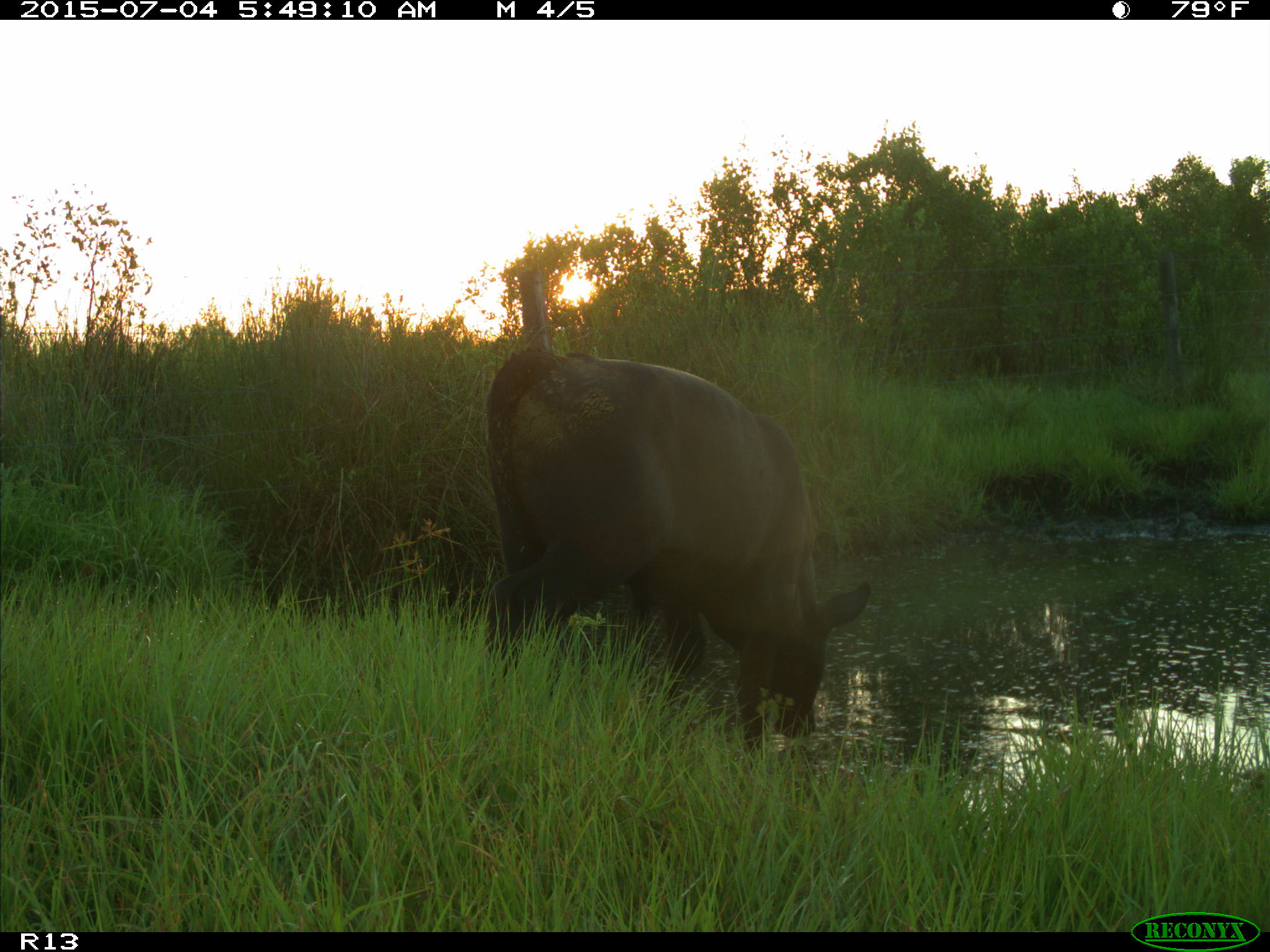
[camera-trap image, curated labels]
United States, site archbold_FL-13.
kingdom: Animalia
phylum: Chordata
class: Mammalia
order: Artiodactyla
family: Bovidae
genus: Bos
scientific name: Bos taurus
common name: domestic cow